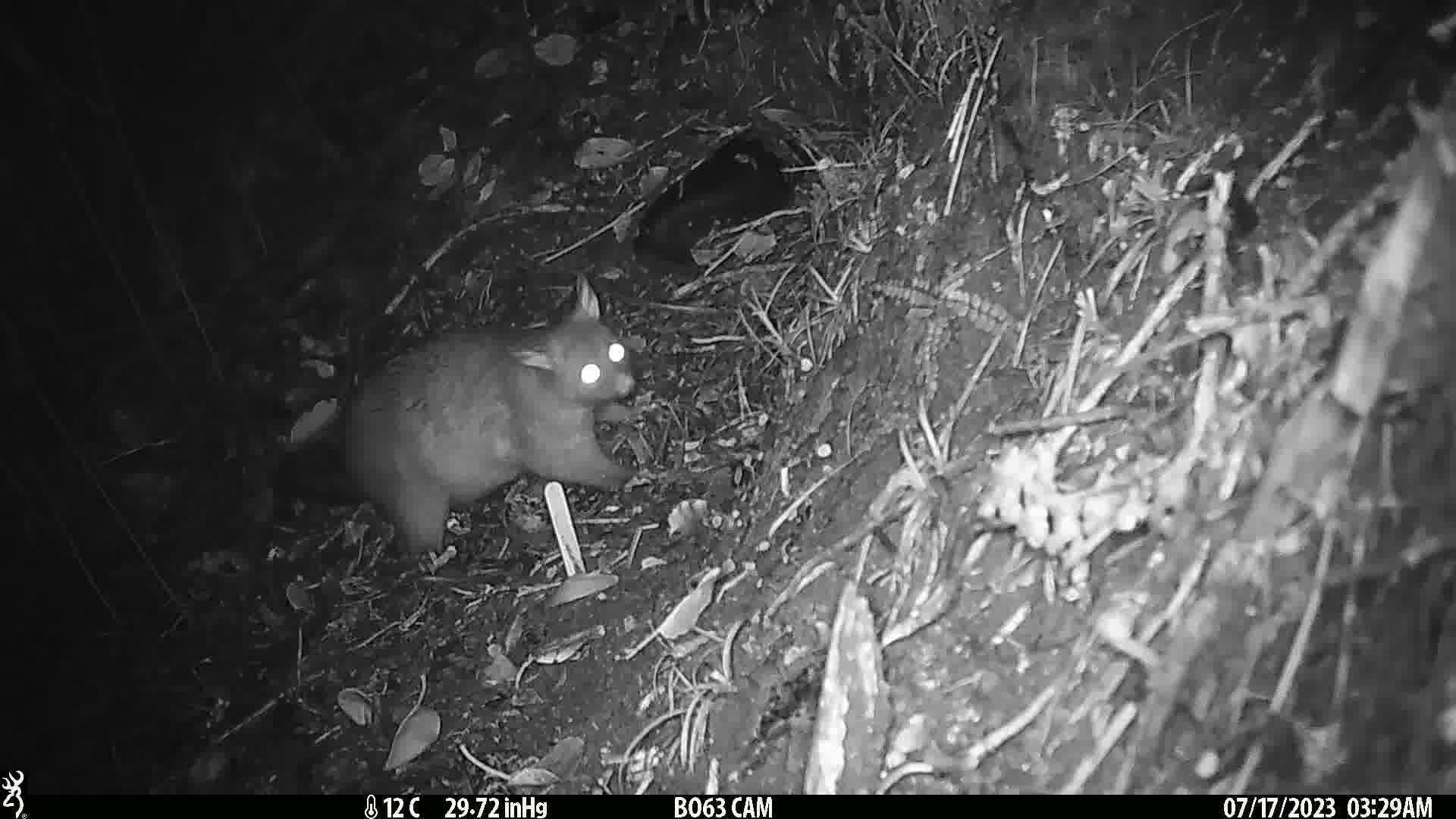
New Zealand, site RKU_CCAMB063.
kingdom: Animalia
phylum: Chordata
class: Mammalia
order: Diprotodontia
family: Phalangeridae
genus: Trichosurus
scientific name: Trichosurus vulpecula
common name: common brushtail possum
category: possum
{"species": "possum (common brushtail possum) (Trichosurus vulpecula)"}